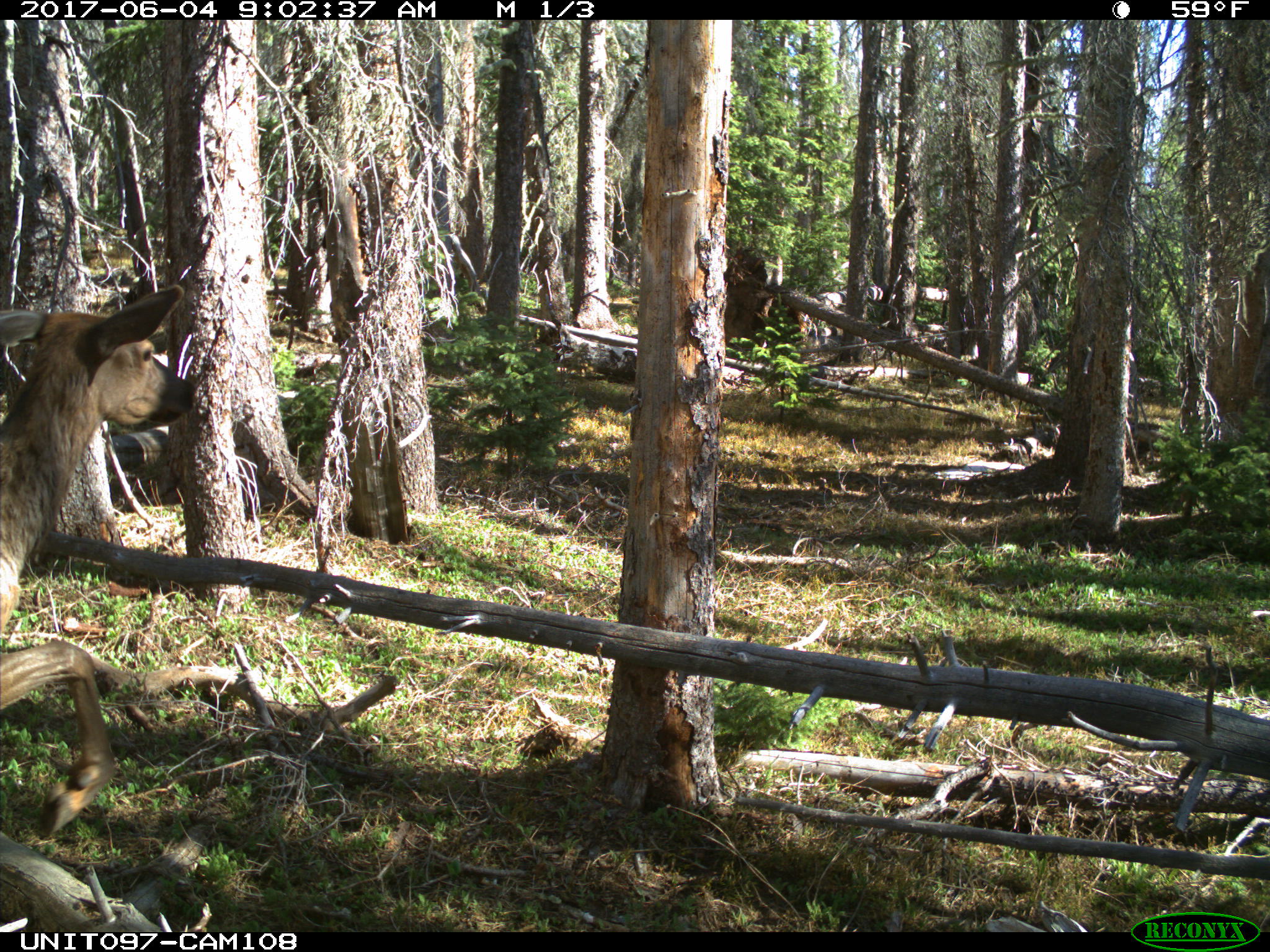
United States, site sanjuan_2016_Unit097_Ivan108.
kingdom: Animalia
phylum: Chordata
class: Mammalia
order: Artiodactyla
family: Cervidae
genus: Cervus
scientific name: Cervus elaphus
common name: red deer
Cervus elaphus (red deer).